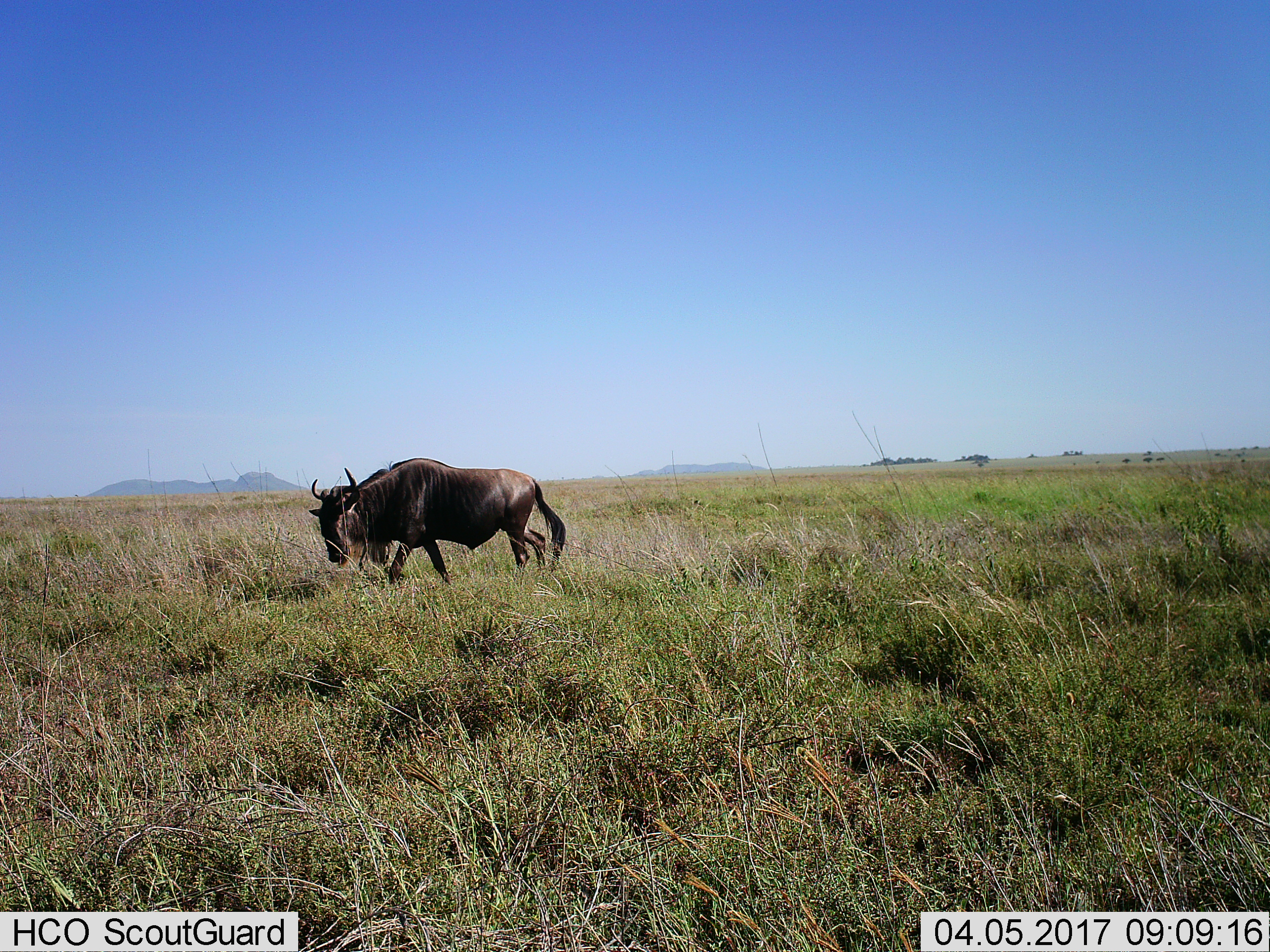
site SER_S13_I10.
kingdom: Animalia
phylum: Chordata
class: Mammalia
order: Artiodactyla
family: Bovidae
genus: Connochaetes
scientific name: Connochaetes taurinus taurinus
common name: blue wildebeest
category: wildebeestblue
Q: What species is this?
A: Wildebeestblue (blue wildebeest) (Connochaetes taurinus taurinus).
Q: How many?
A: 1.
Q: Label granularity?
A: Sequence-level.